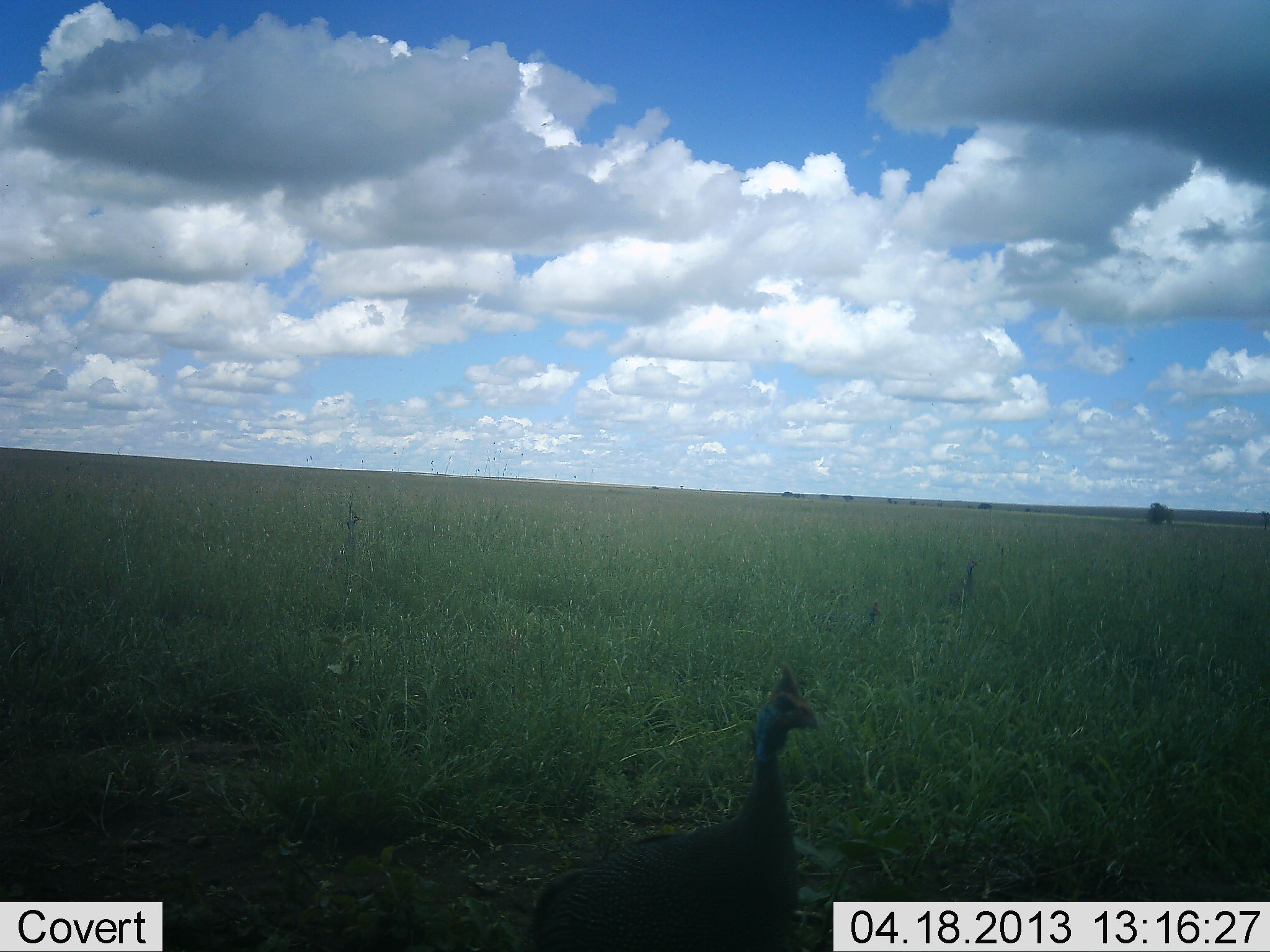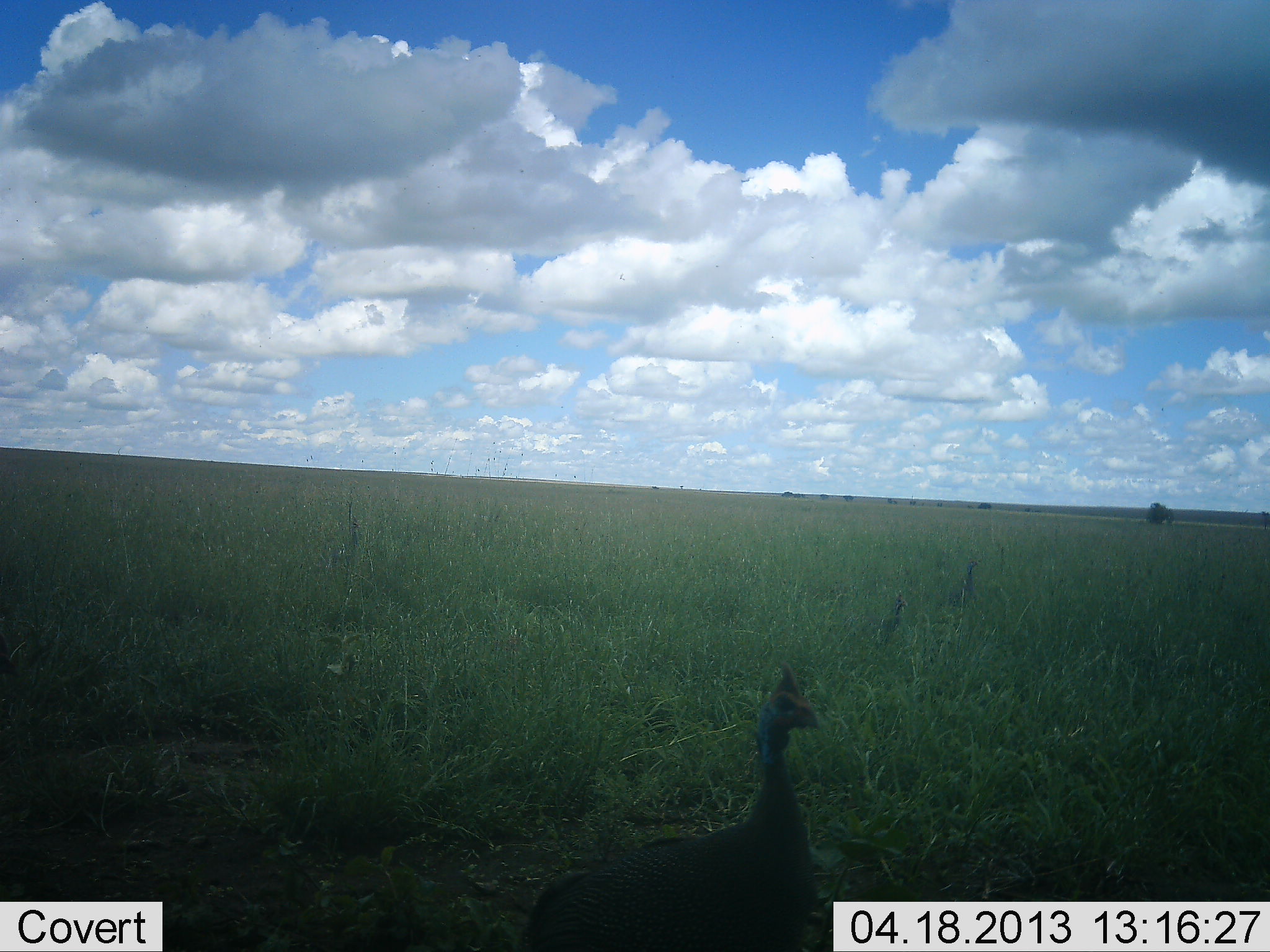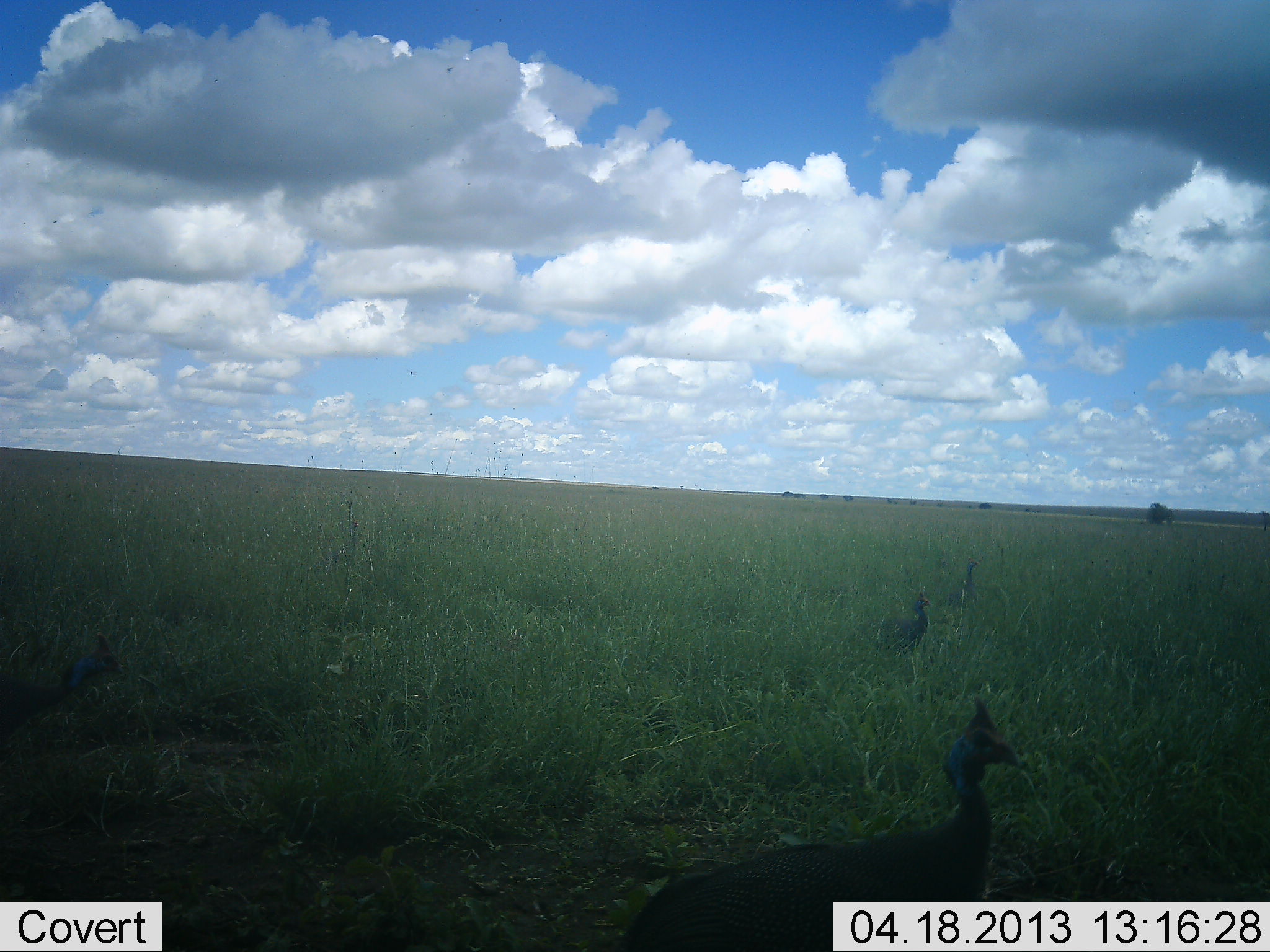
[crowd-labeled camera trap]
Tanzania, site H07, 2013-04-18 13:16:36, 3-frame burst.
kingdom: Animalia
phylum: Chordata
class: Aves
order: Galliformes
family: Numididae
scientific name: Numididae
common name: guinea fowl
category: guineafowl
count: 3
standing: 30%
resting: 0%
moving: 90%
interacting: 0%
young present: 0%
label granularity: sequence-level